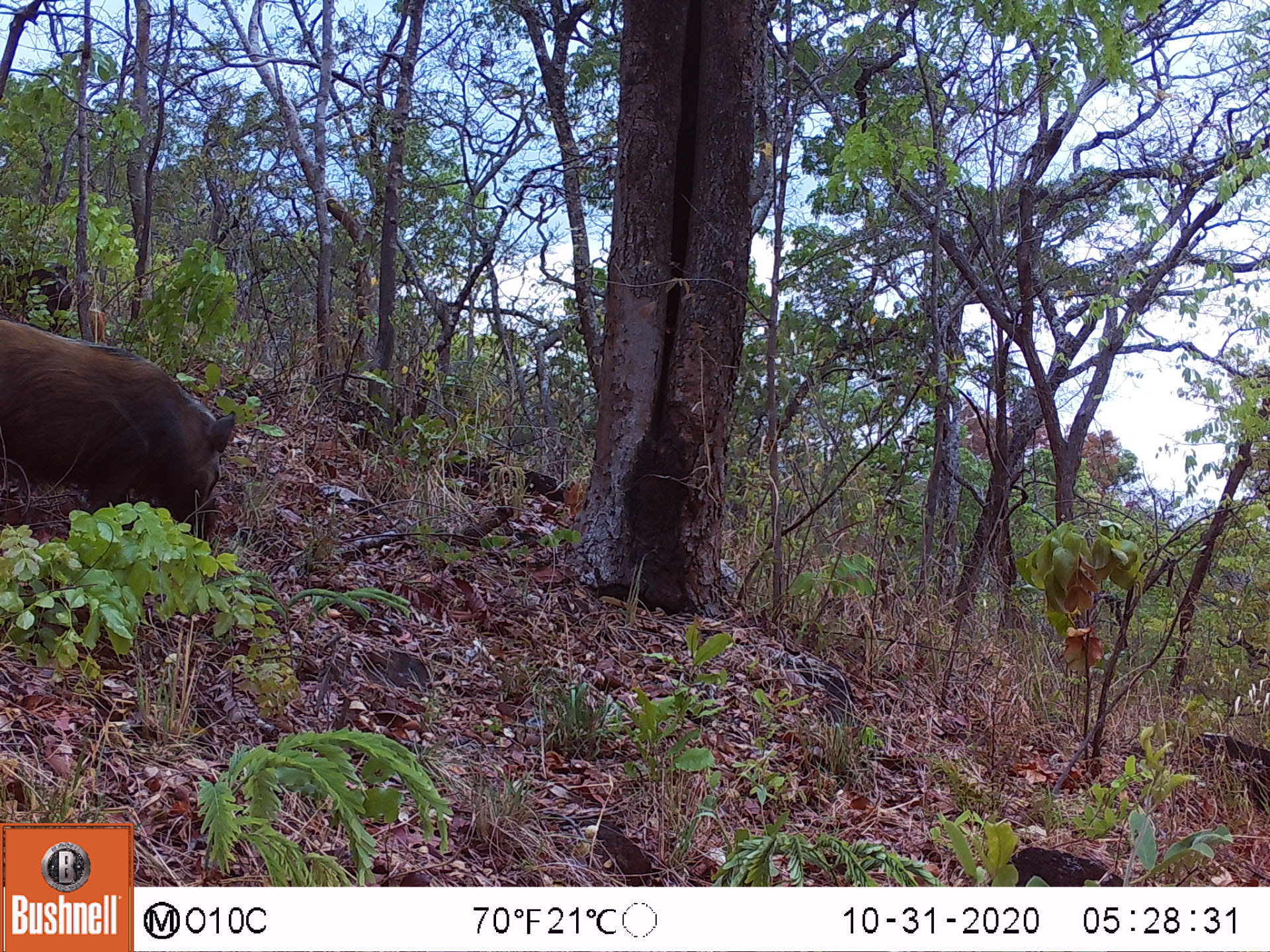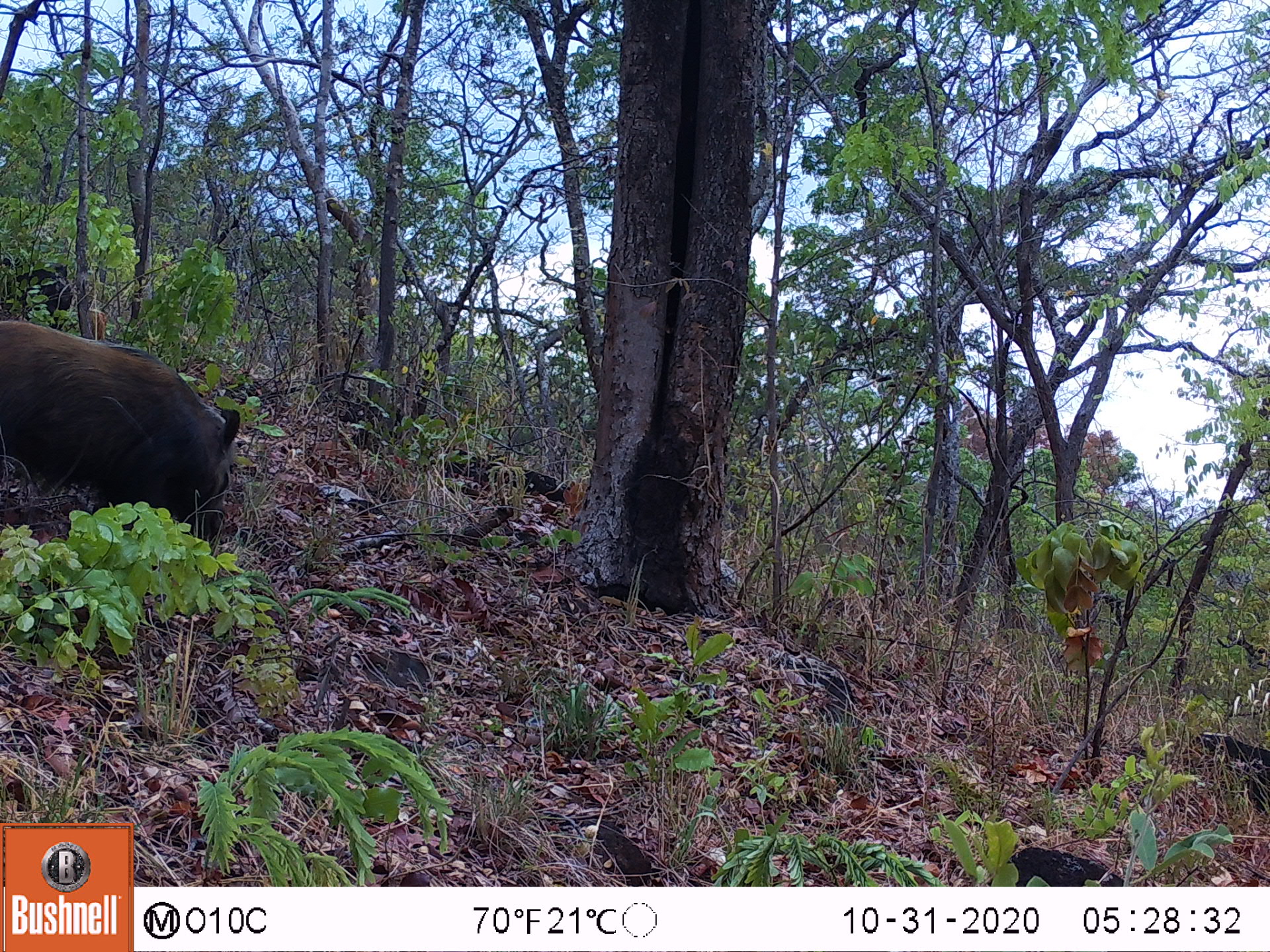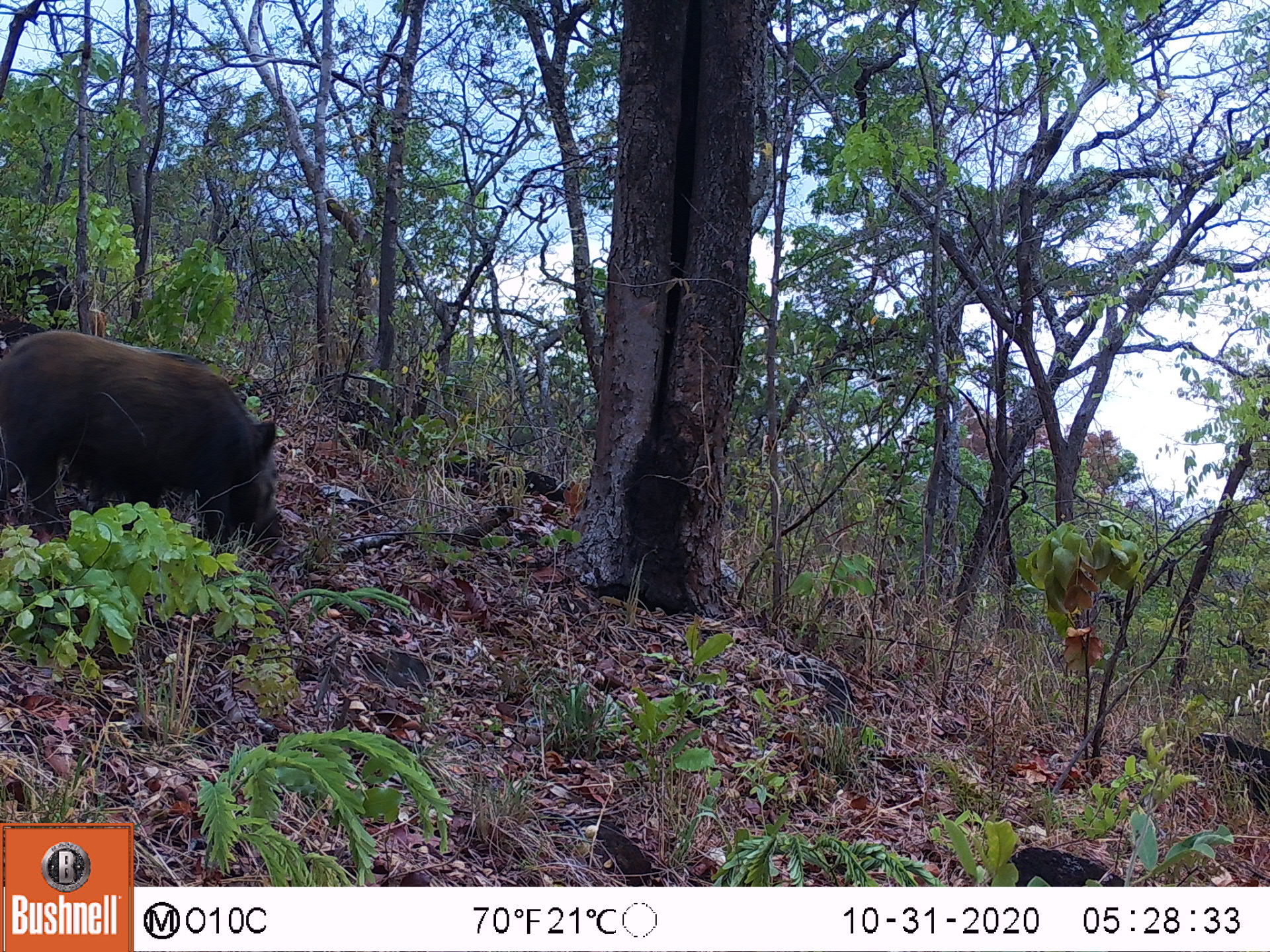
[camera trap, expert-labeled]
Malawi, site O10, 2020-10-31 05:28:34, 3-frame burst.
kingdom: Animalia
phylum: Chordata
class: Mammalia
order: Artiodactyla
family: Suidae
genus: Potamochoerus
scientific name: Potamochoerus larvatus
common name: bushpig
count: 1